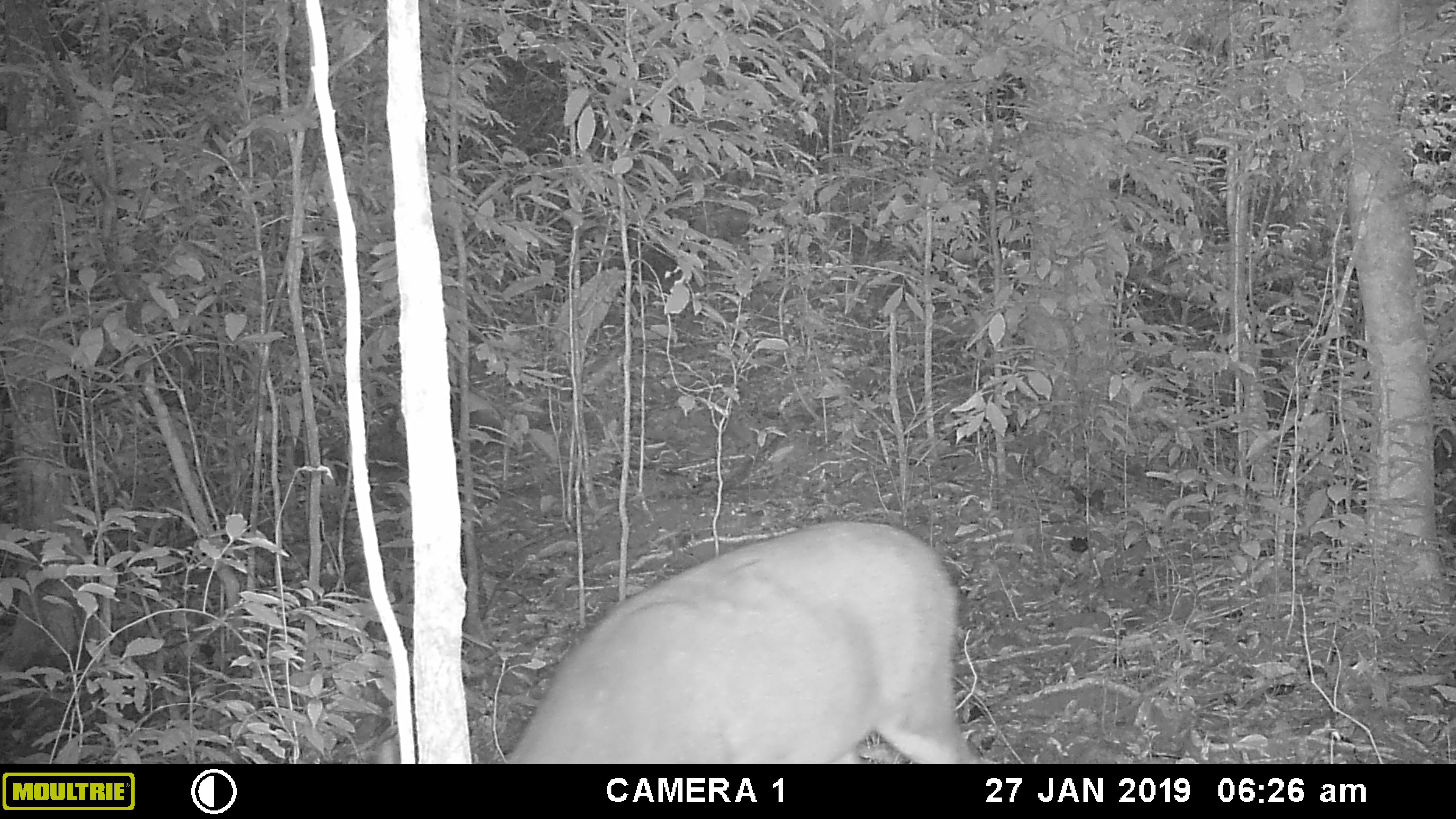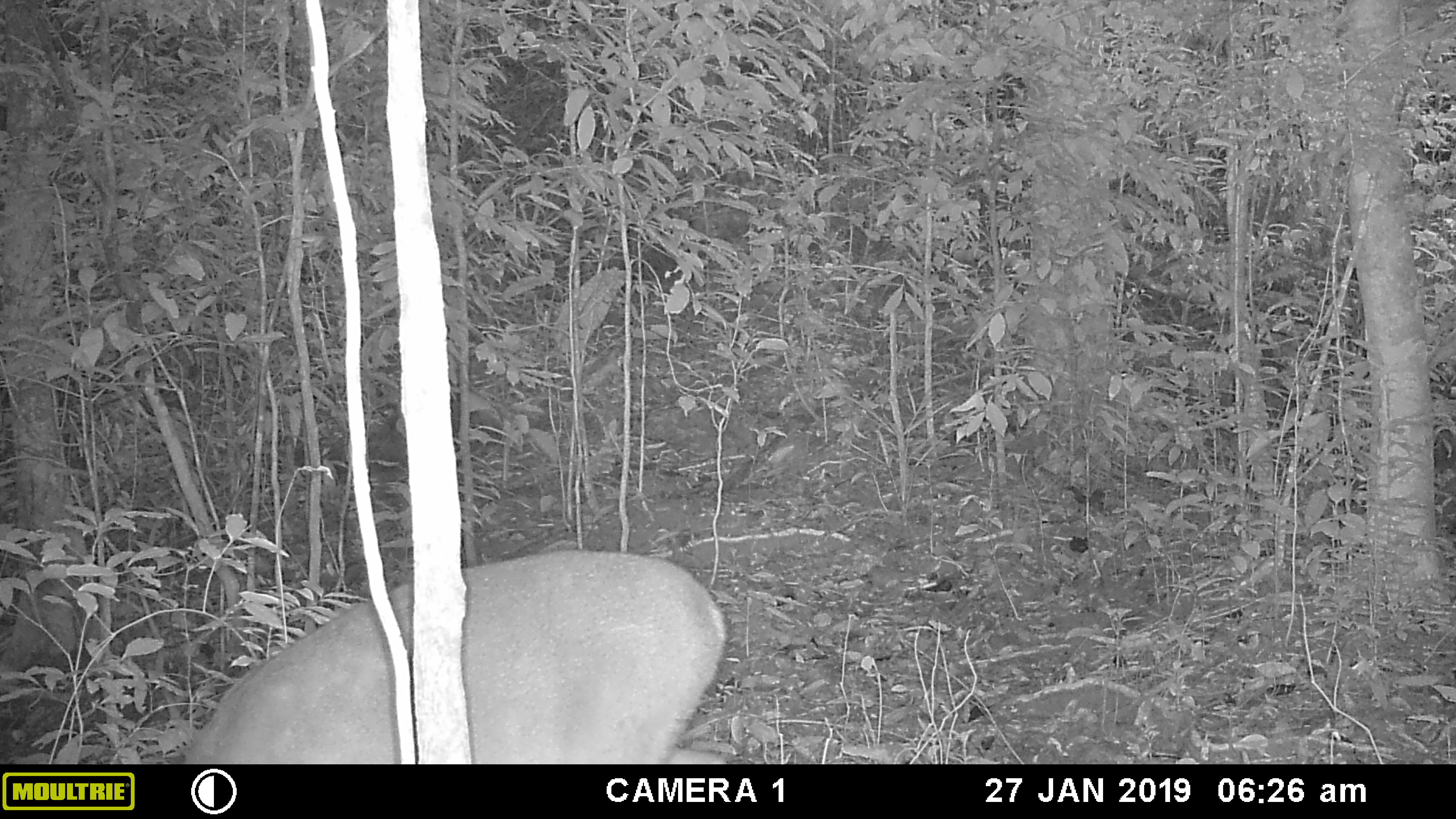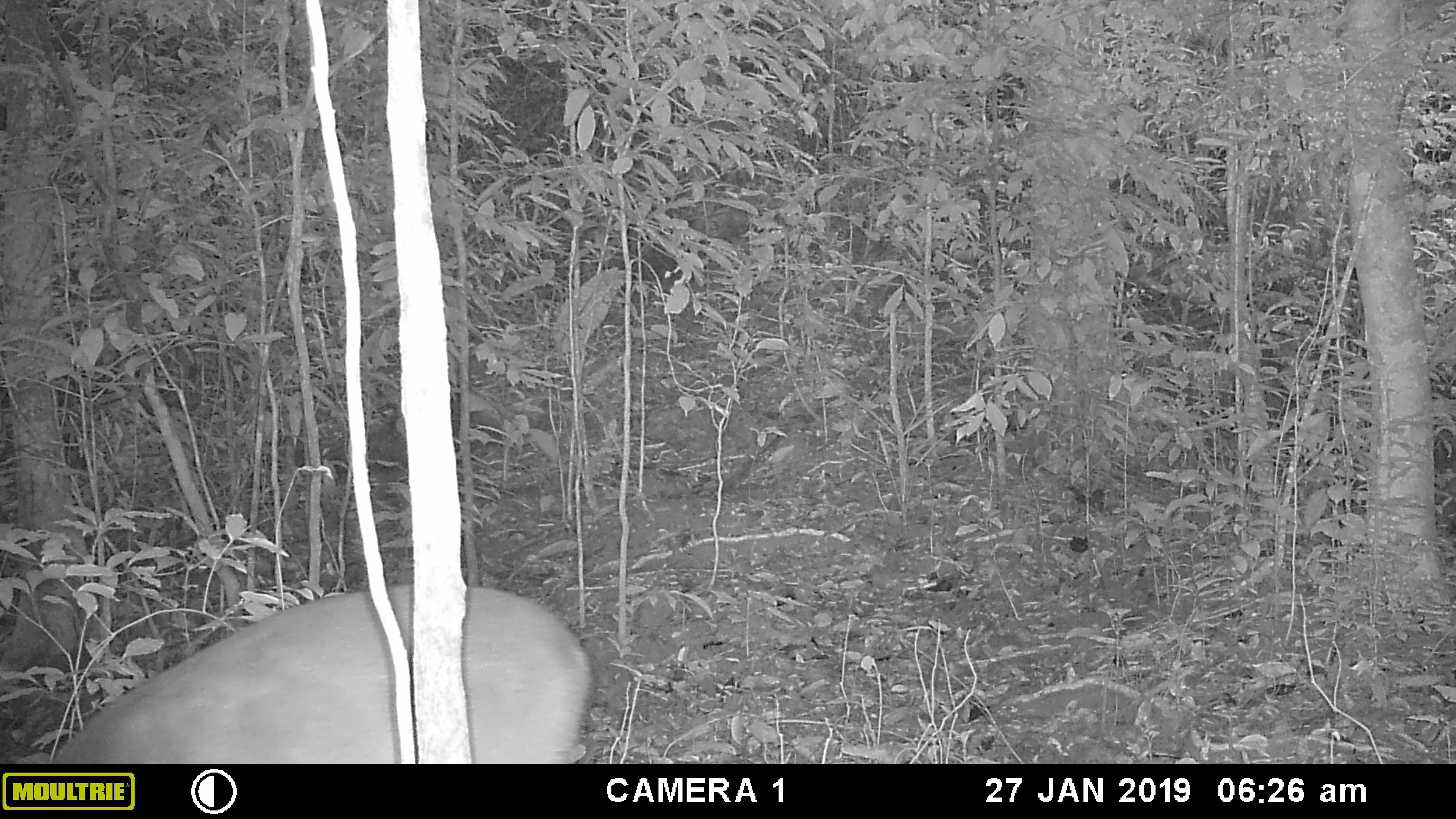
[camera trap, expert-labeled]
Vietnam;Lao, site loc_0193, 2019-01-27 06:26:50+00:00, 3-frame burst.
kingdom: Animalia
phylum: Chordata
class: Mammalia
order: Artiodactyla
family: Cervidae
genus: Muntiacus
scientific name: Muntiacus vuquangensis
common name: large-antlered muntjac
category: large antlered muntjac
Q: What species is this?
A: Large antlered muntjac (large-antlered muntjac) (Muntiacus vuquangensis).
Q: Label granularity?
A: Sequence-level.